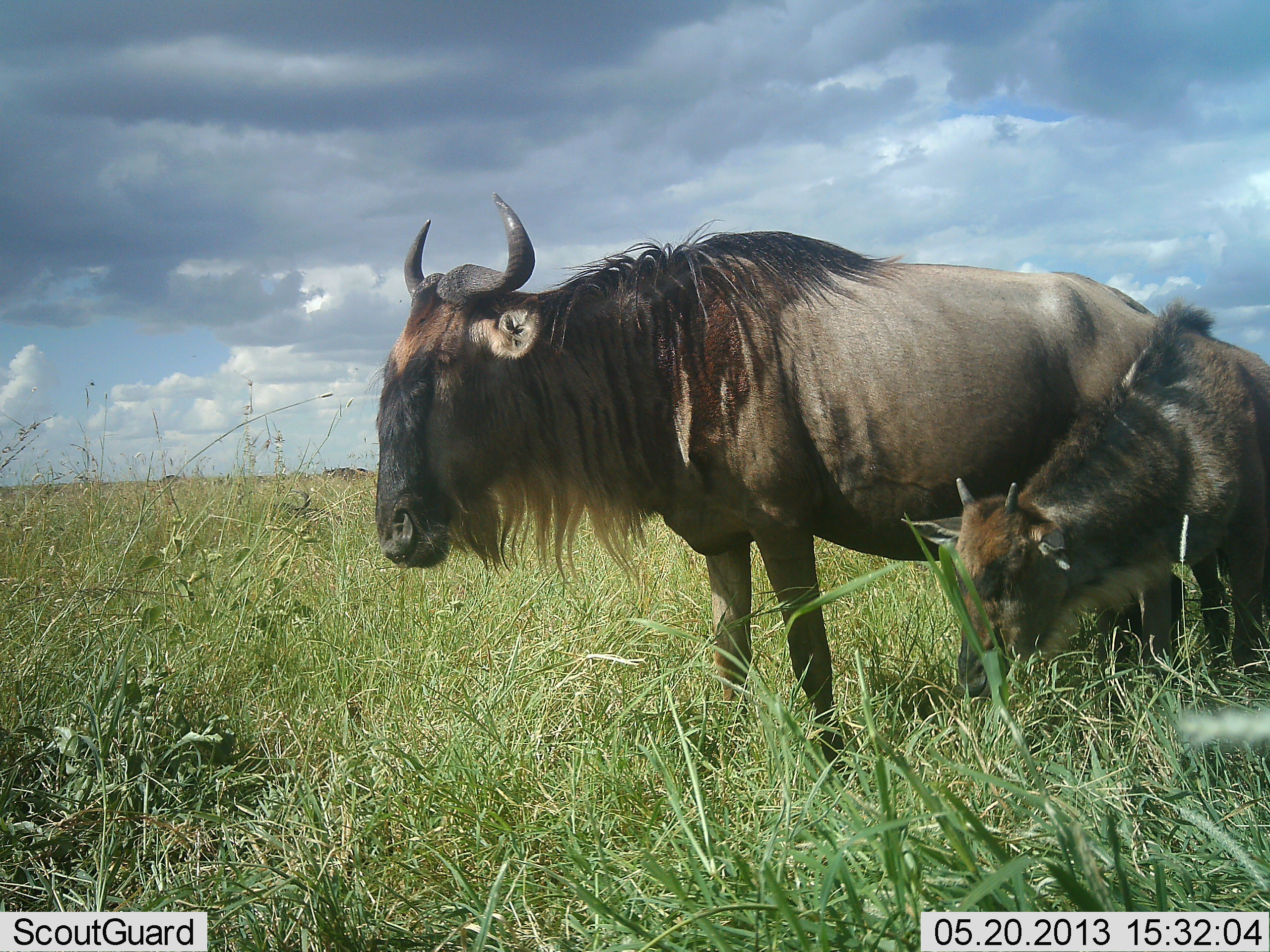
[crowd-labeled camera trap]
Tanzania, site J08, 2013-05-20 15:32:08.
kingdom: Animalia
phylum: Chordata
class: Mammalia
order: Artiodactyla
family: Bovidae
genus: Connochaetes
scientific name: Connochaetes taurinus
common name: blue wildebeest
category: wildebeest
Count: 2.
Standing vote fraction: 92%.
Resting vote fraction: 0%.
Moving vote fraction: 8%.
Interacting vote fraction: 8%.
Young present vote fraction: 80%.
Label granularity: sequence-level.